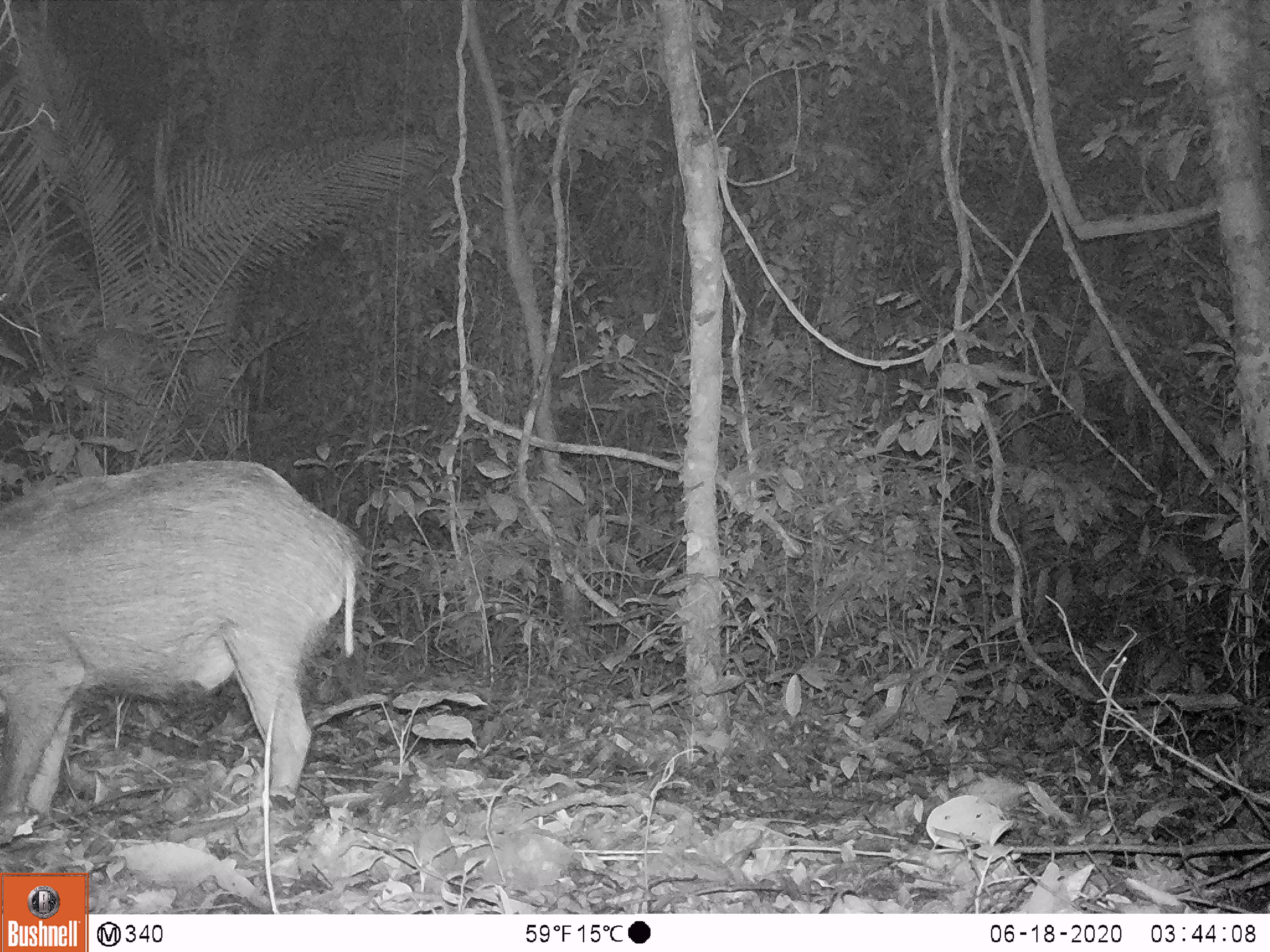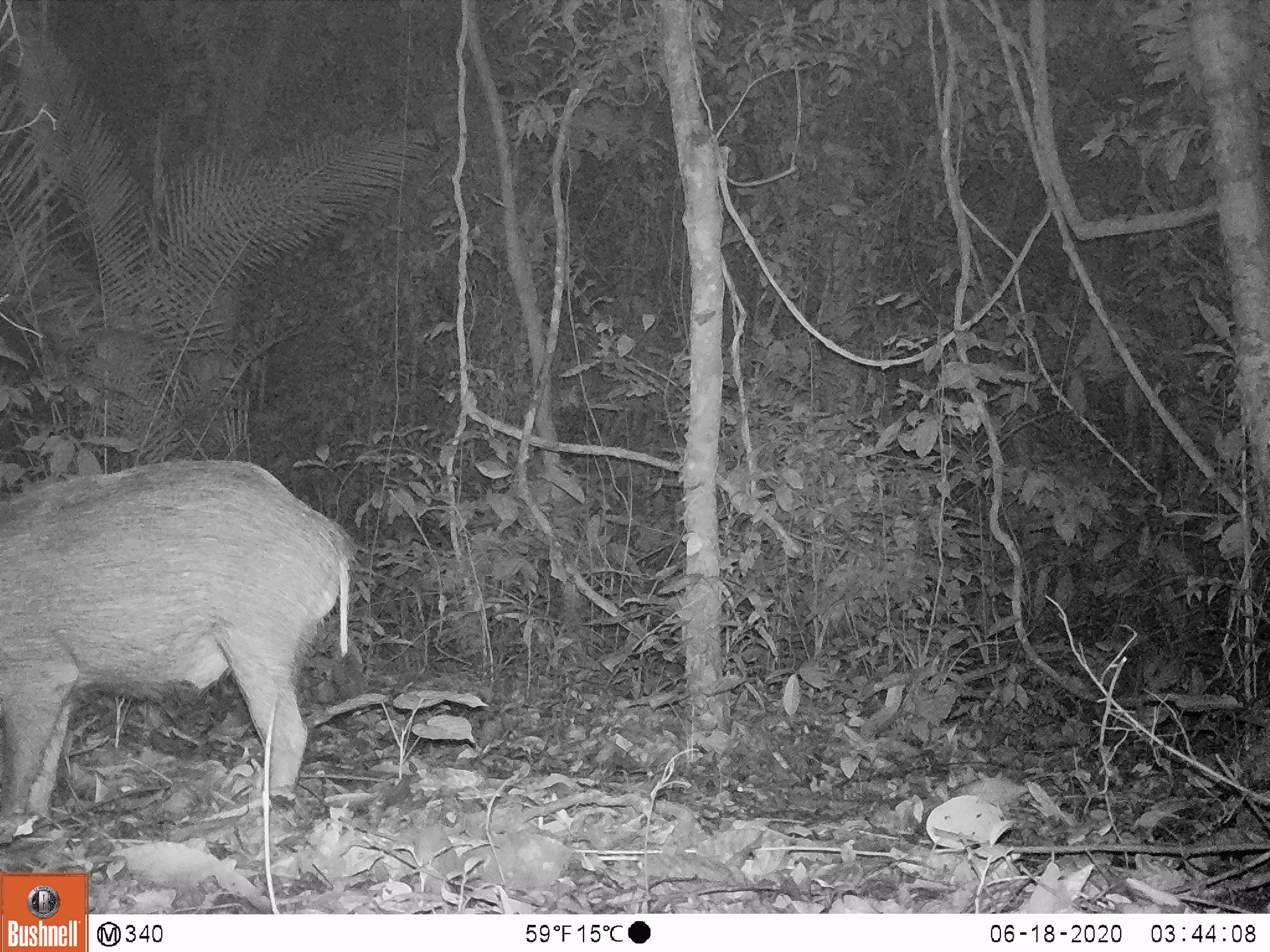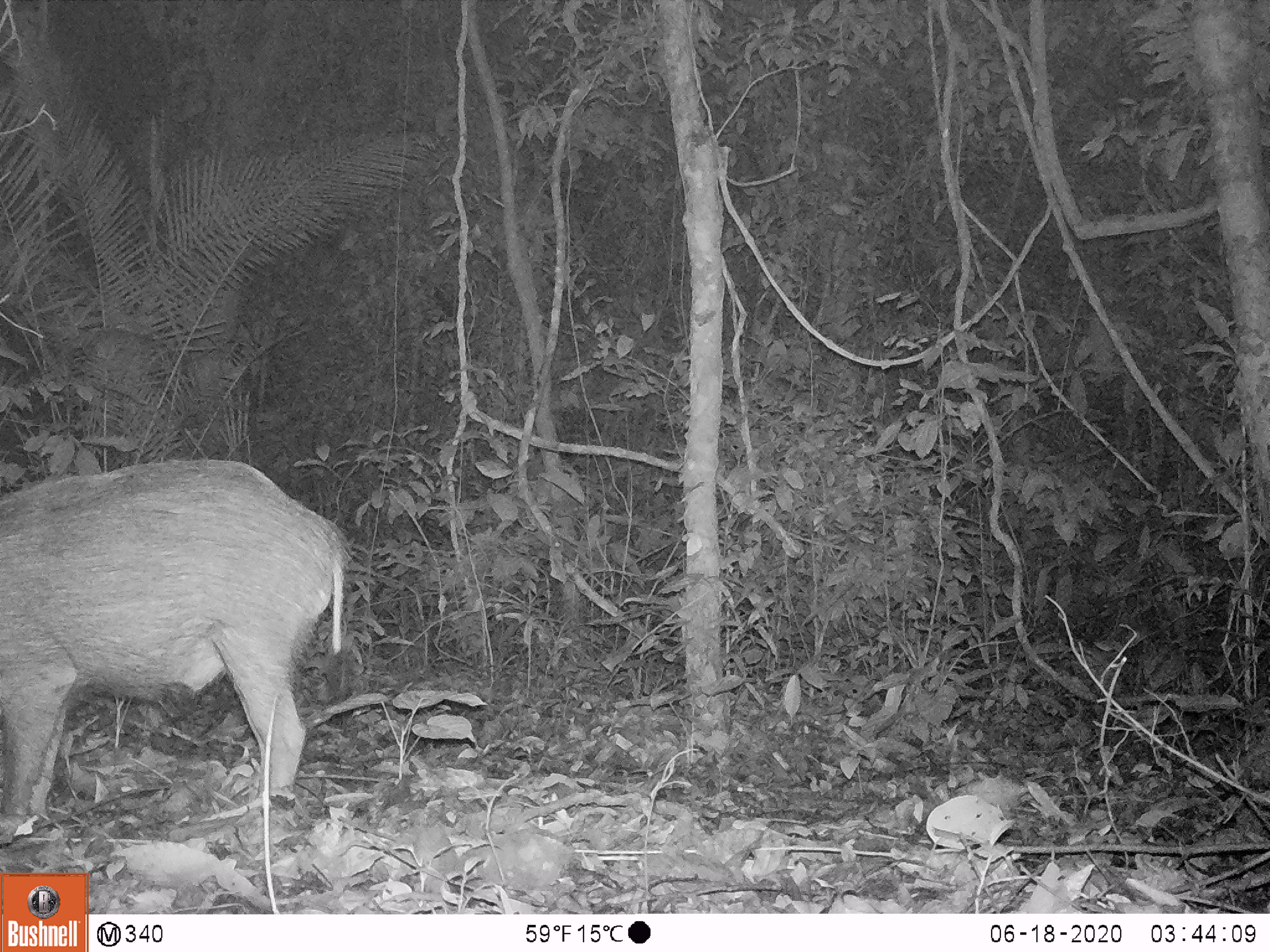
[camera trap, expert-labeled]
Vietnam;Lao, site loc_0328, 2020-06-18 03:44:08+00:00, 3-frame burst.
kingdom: Animalia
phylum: Chordata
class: Mammalia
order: Artiodactyla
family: Suidae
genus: Sus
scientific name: Sus scrofa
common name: eurasian wild pig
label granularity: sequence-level